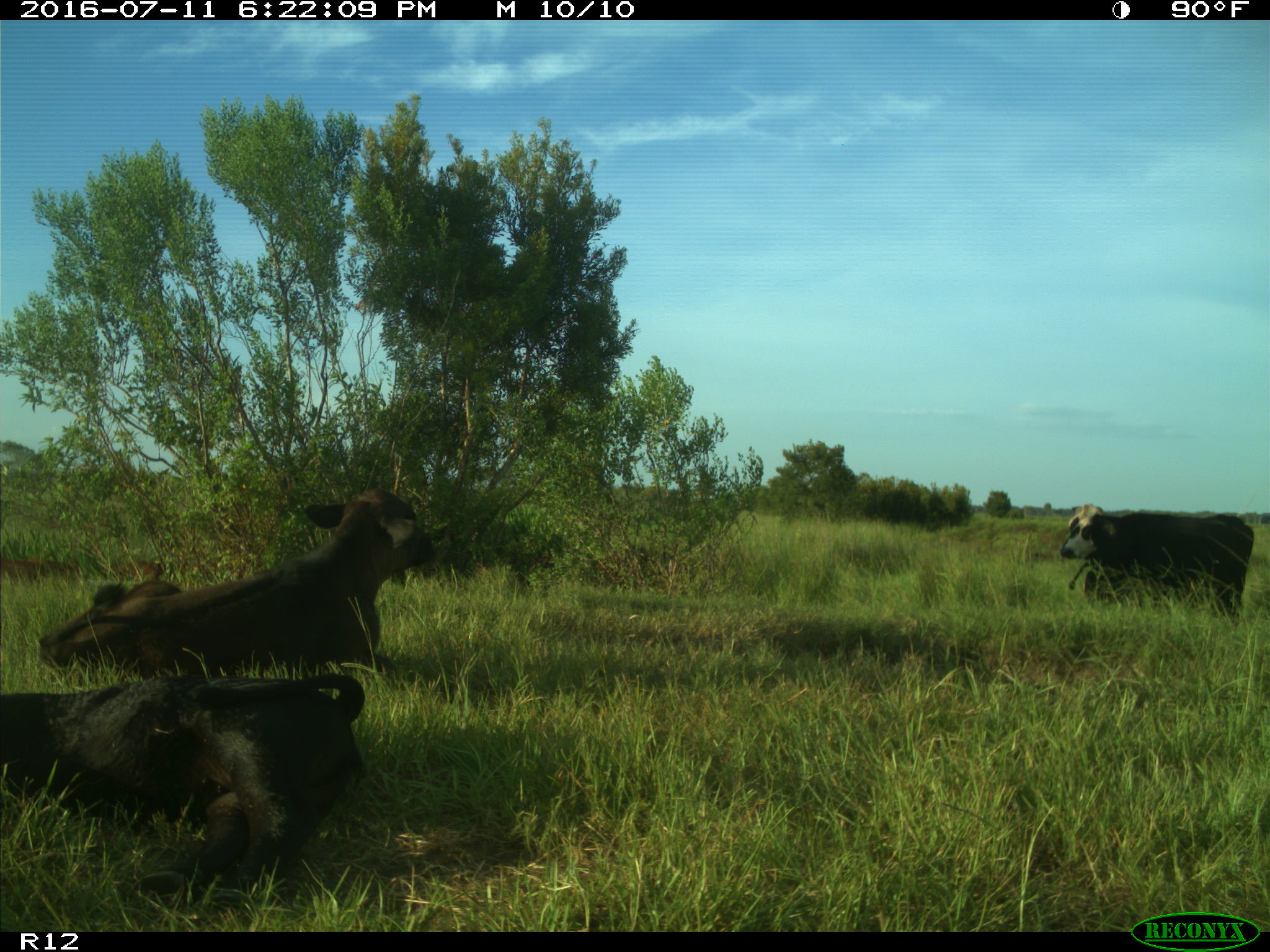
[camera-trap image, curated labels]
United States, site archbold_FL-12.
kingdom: Animalia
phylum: Chordata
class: Mammalia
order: Artiodactyla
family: Bovidae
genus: Bos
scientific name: Bos taurus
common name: domestic cow